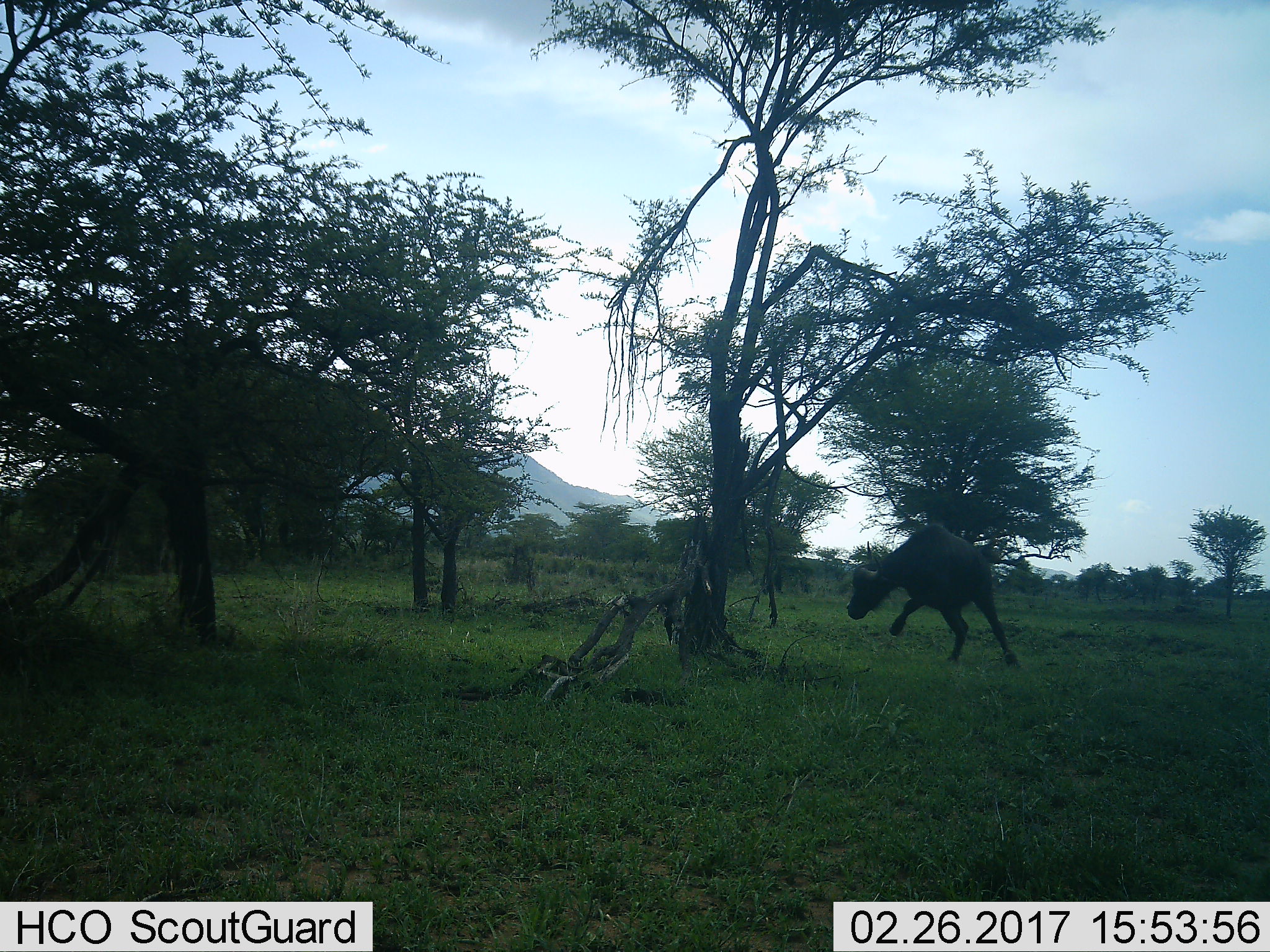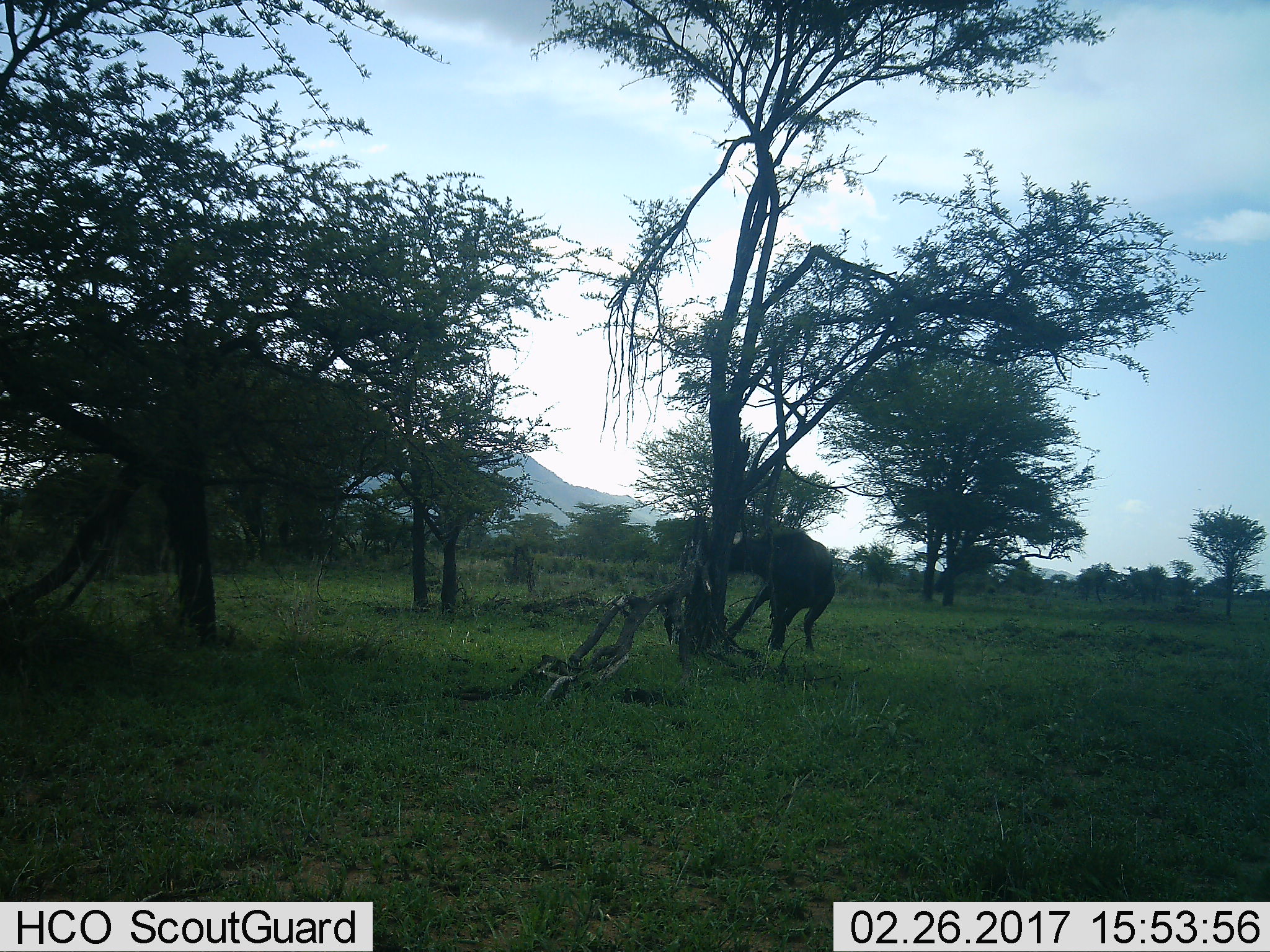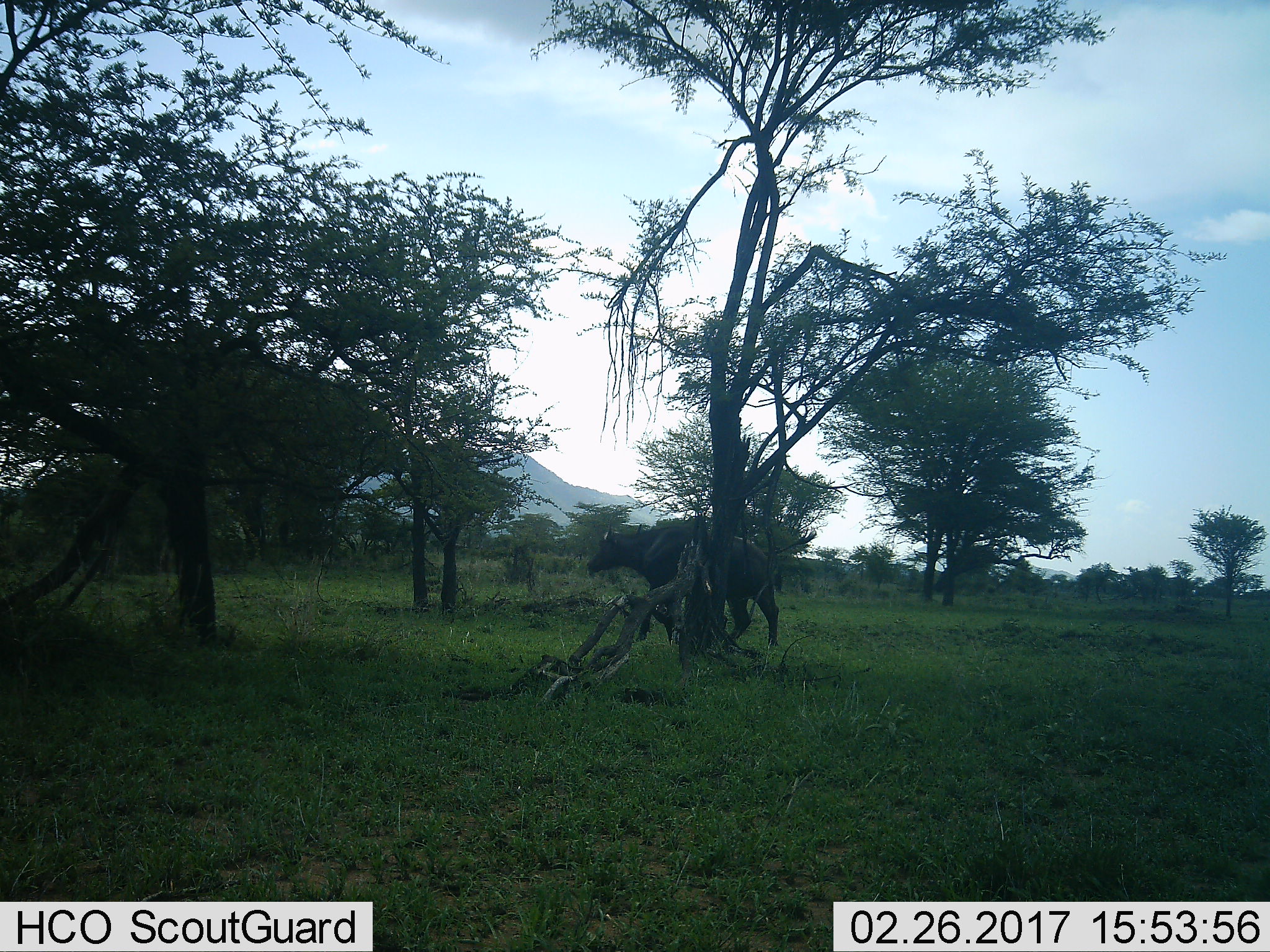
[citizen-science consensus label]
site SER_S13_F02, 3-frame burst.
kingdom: Animalia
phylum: Chordata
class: Mammalia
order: Artiodactyla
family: Bovidae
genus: Syncerus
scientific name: Syncerus caffer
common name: african buffalo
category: buffalo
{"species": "buffalo (african buffalo) (Syncerus caffer)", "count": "1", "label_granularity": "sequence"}